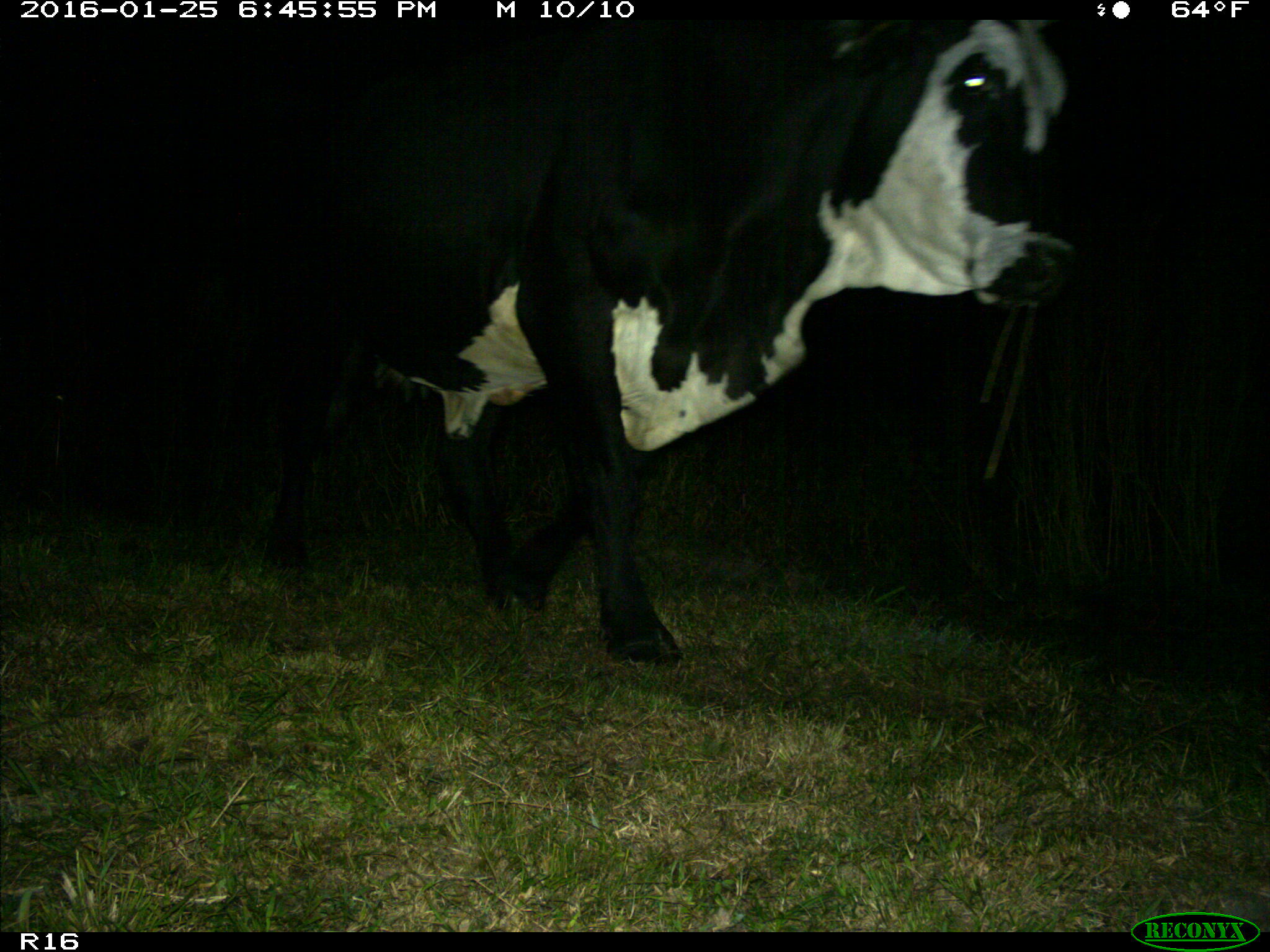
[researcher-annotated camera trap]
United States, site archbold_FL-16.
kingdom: Animalia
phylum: Chordata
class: Mammalia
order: Artiodactyla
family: Bovidae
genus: Bos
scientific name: Bos taurus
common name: domestic cow